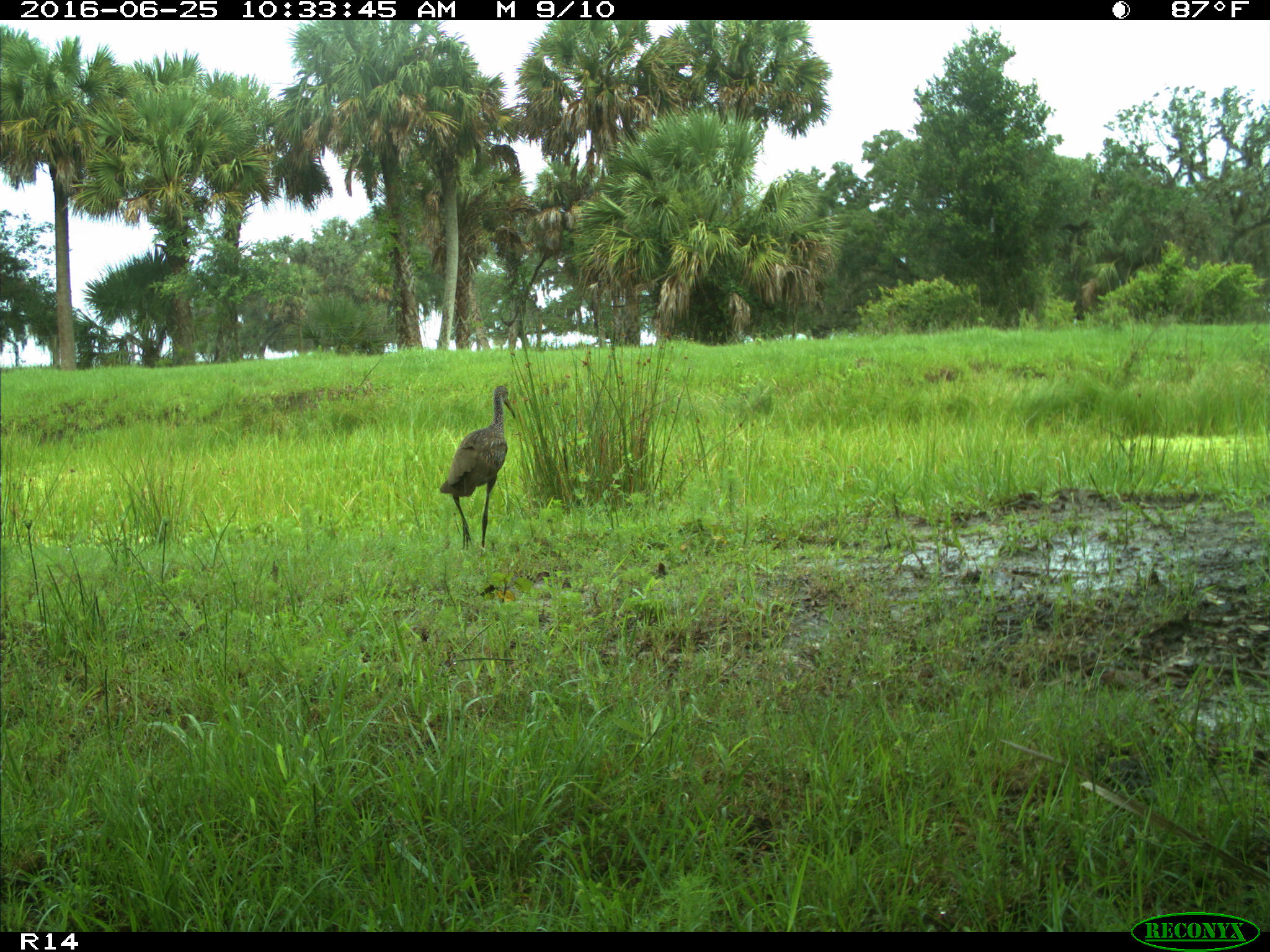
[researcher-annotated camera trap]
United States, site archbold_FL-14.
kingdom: Animalia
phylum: Chordata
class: Aves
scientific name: Aves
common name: birds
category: unidentified bird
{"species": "unidentified bird (birds) (Aves)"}